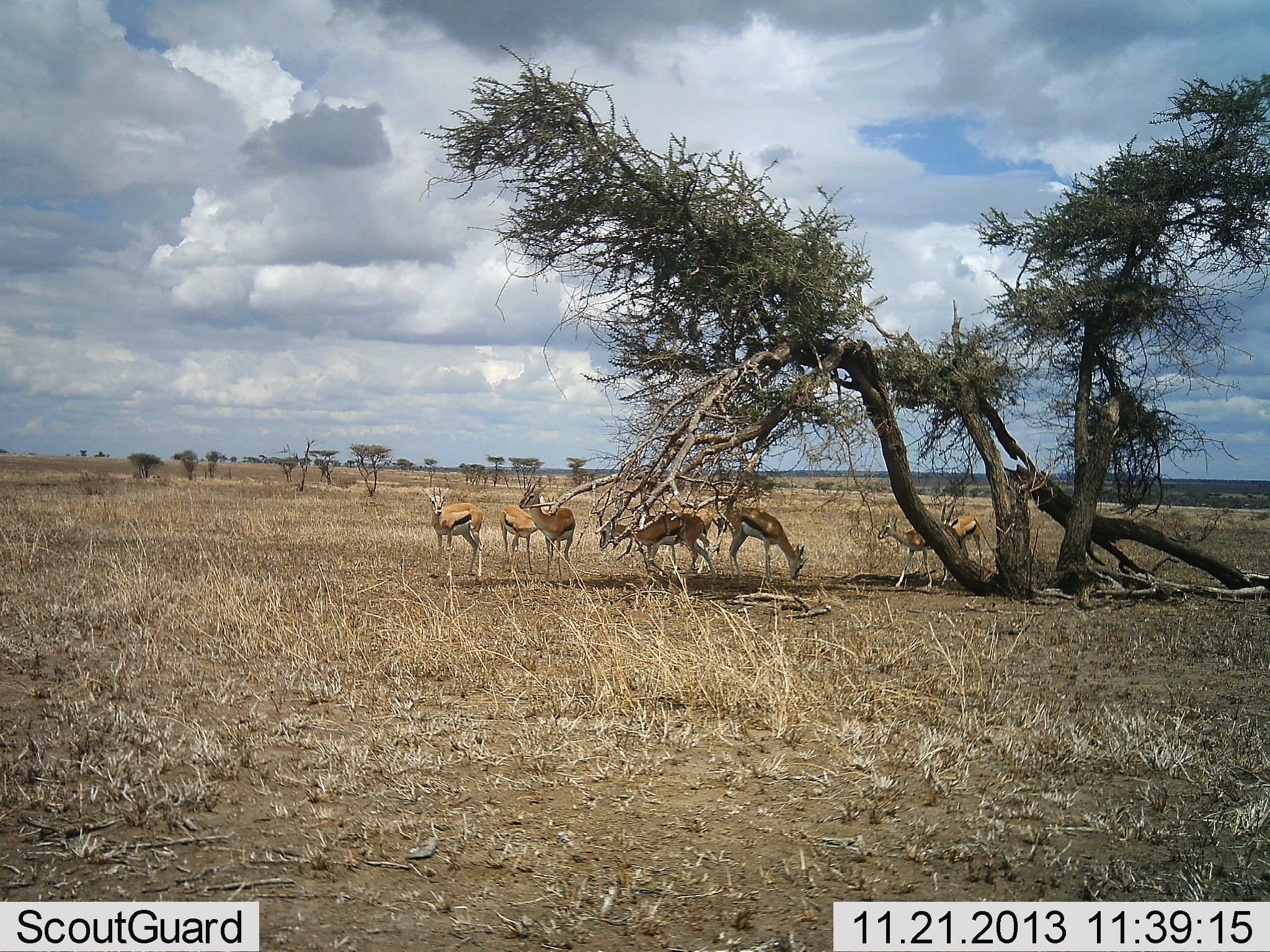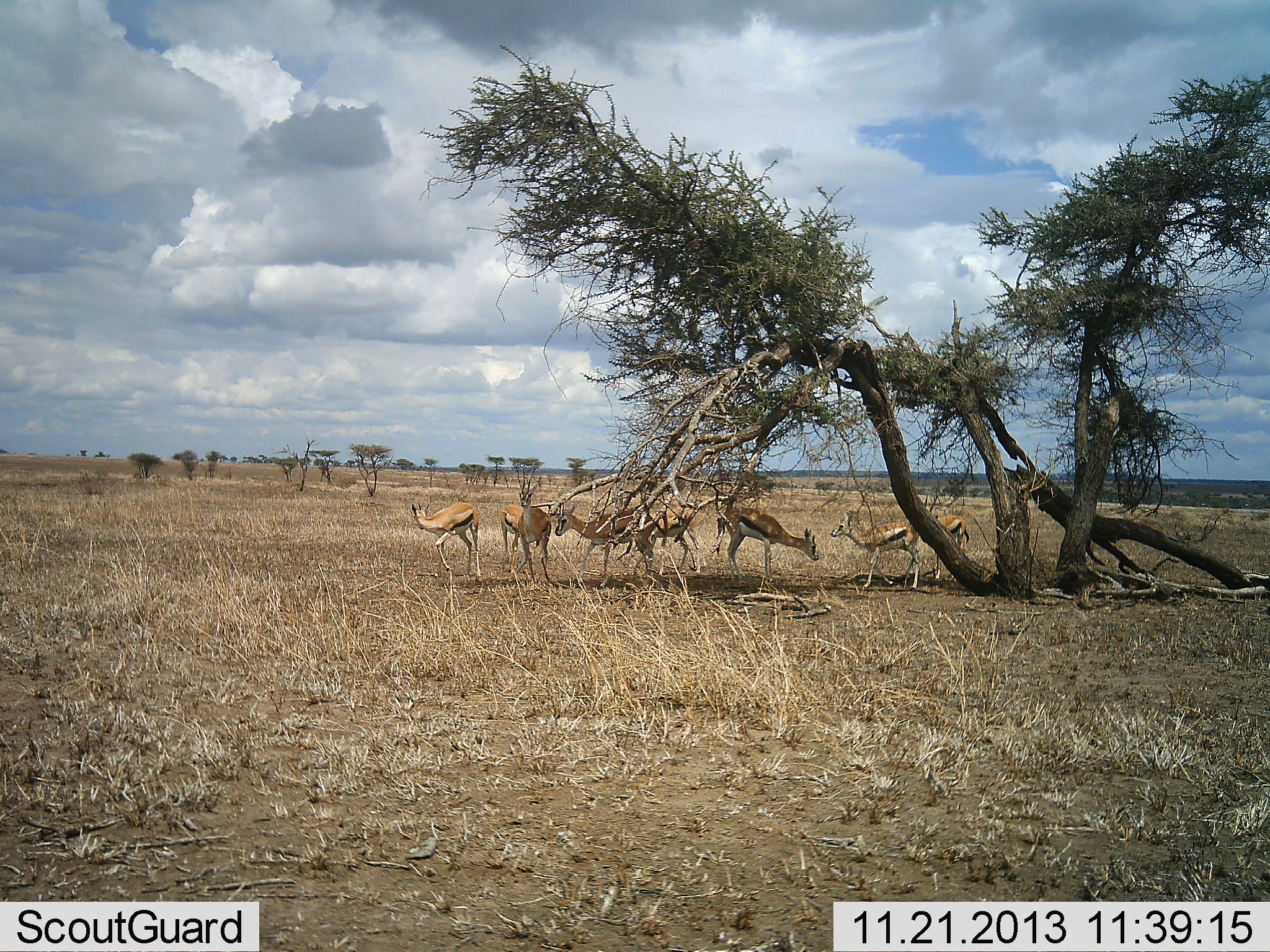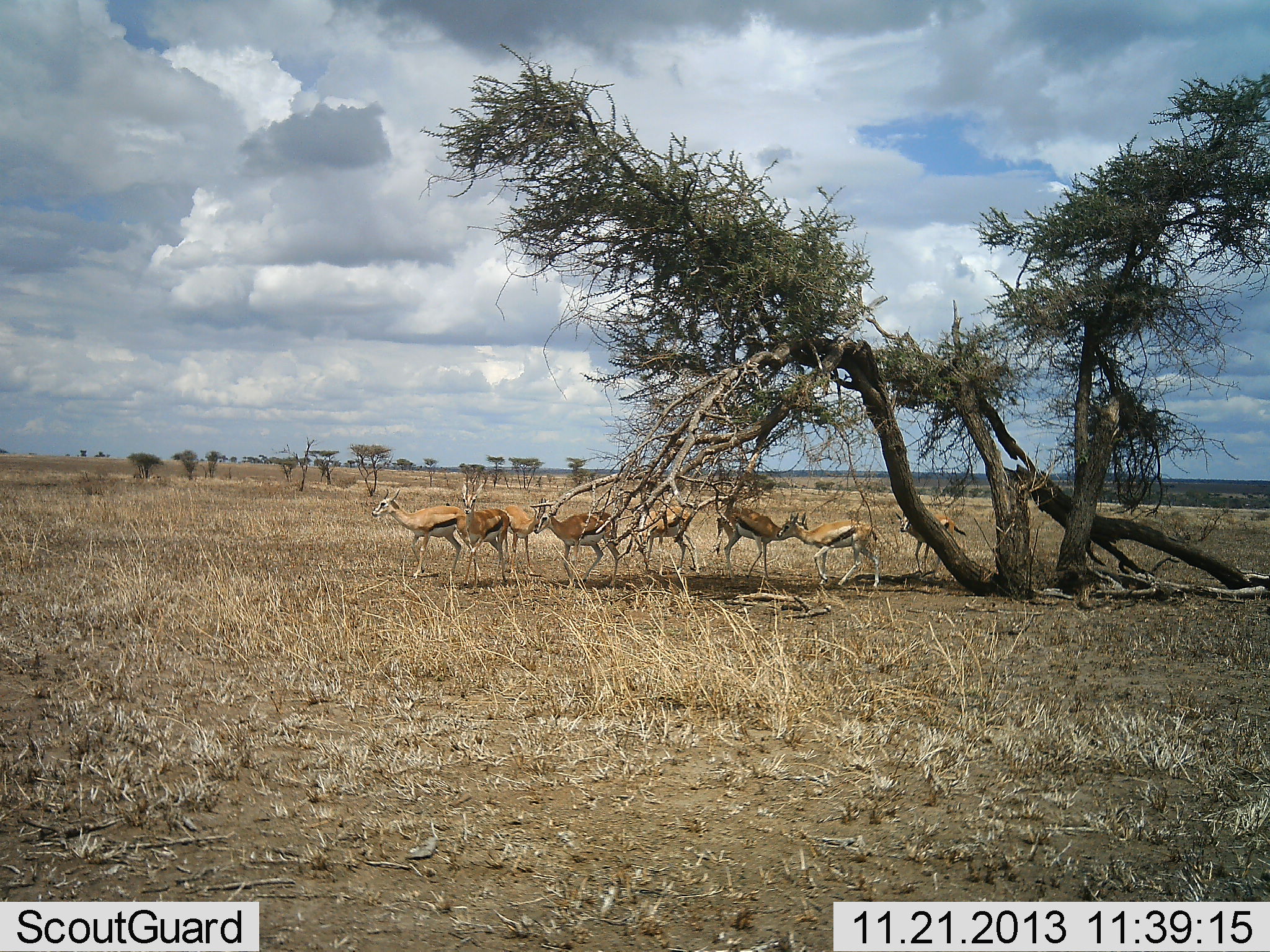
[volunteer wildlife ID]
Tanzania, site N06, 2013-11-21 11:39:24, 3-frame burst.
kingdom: Animalia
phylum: Chordata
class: Mammalia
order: Artiodactyla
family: Bovidae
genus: Eudorcas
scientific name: Eudorcas thomsonii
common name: thomson's gazelle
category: gazellethomsons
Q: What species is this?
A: Gazellethomsons (thomson's gazelle) (Eudorcas thomsonii).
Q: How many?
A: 8.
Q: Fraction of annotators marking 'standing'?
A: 40%.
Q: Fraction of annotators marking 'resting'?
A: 20%.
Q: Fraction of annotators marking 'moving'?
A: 80%.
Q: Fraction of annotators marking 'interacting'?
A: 0%.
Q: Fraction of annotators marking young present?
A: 10%.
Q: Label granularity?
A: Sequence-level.